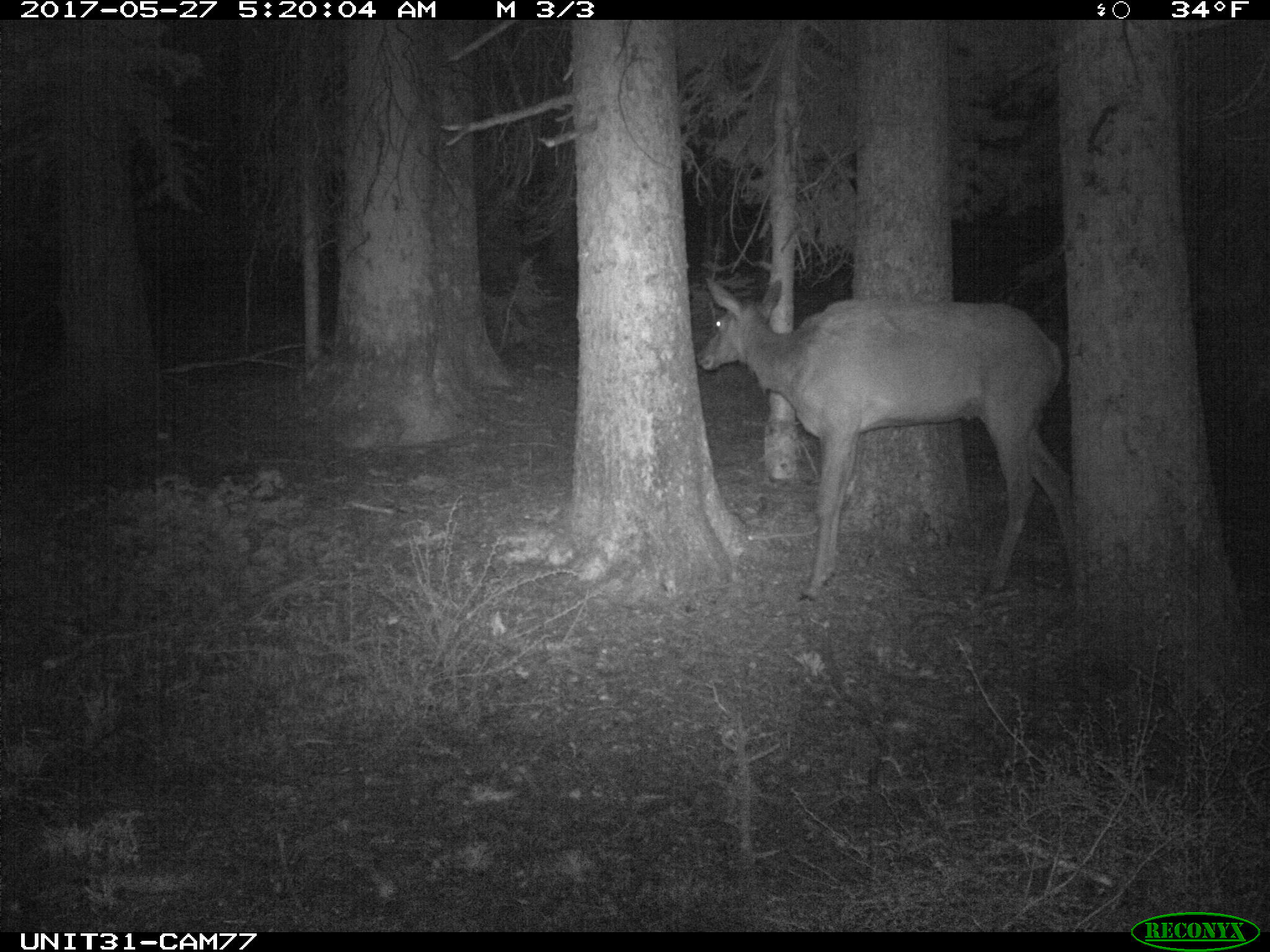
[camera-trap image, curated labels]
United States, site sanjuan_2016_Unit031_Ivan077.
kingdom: Animalia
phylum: Chordata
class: Mammalia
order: Artiodactyla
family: Cervidae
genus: Cervus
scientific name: Cervus elaphus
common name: red deer